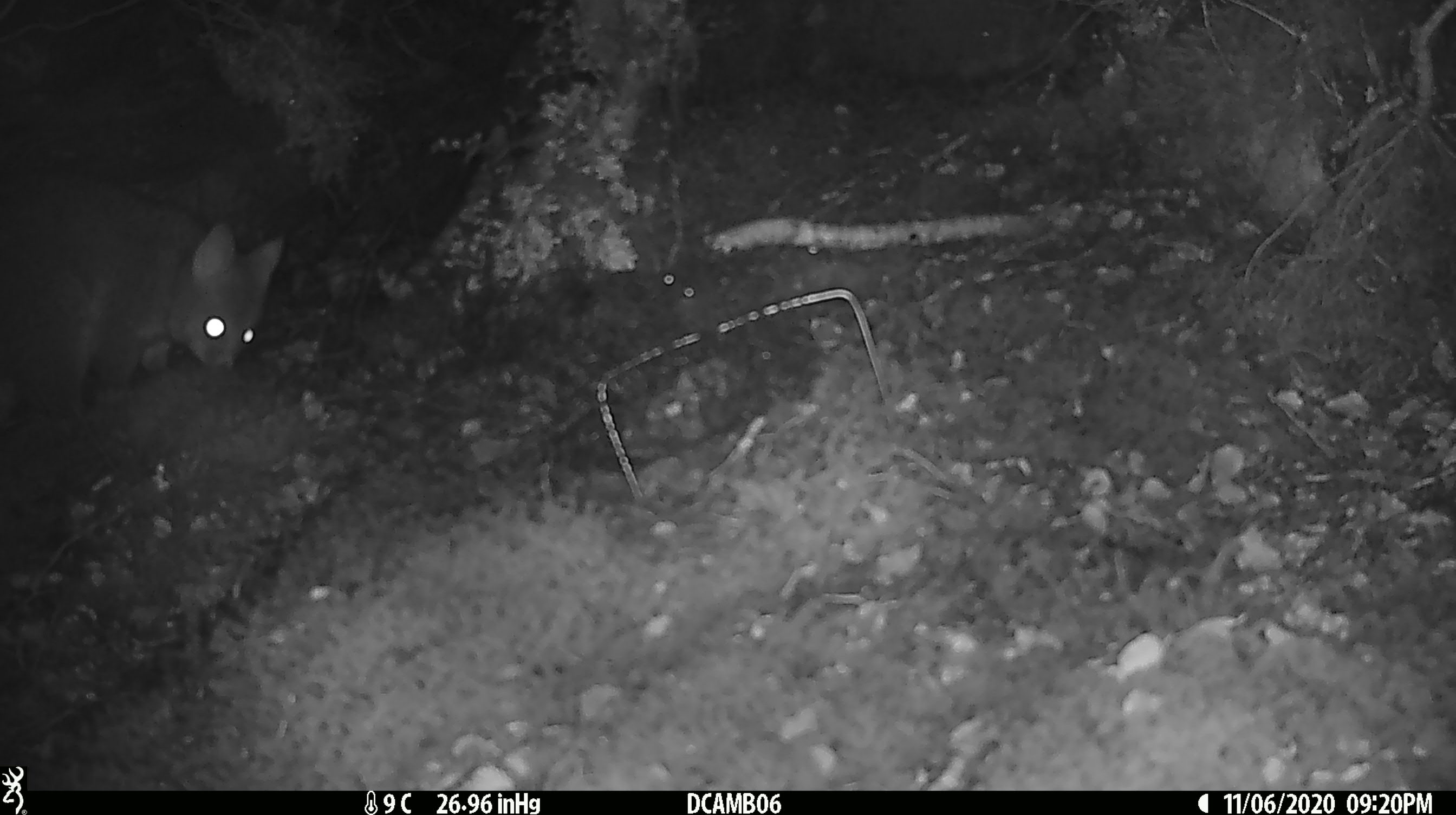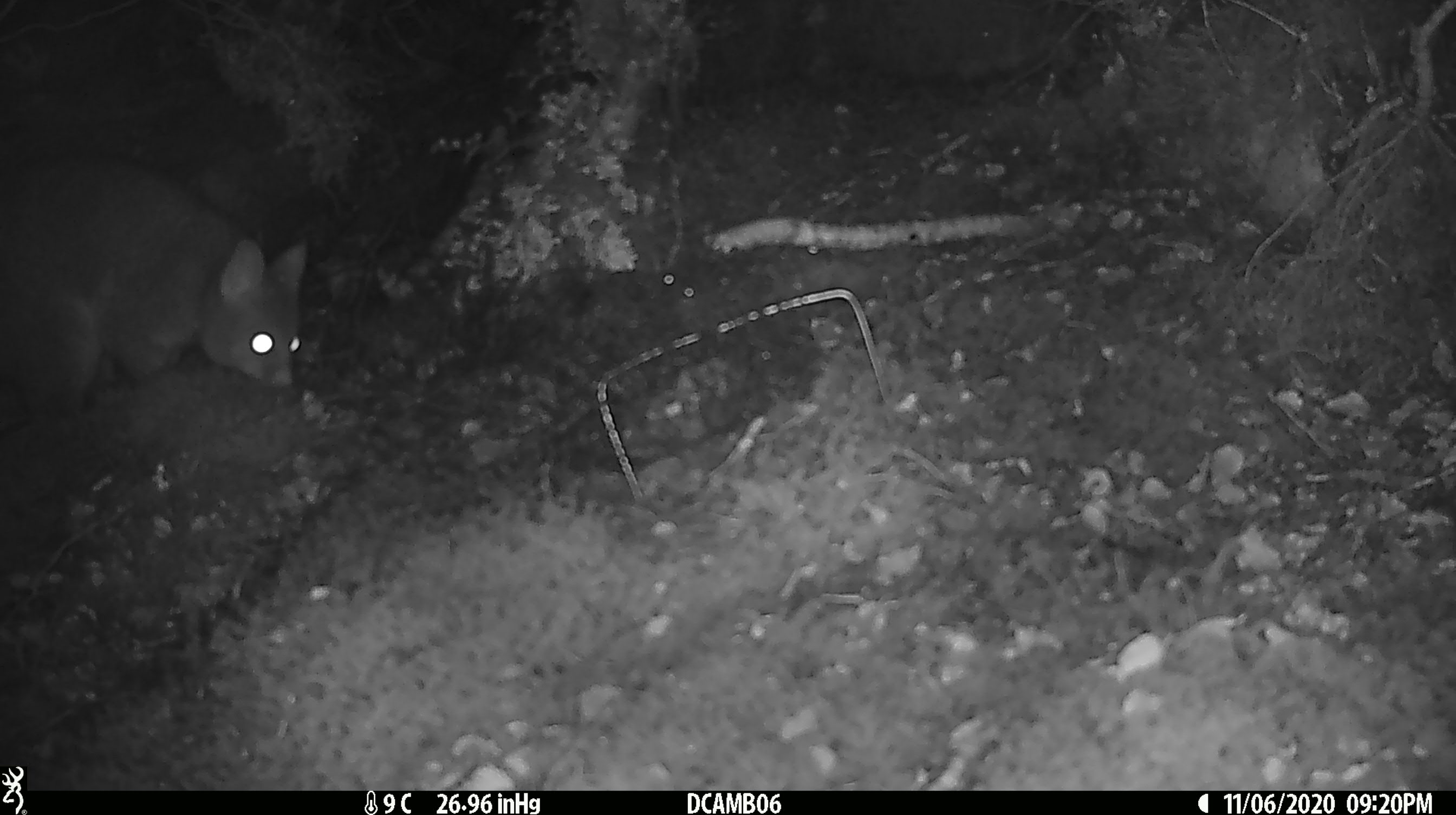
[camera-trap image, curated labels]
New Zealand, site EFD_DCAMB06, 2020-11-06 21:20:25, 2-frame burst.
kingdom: Animalia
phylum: Chordata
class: Mammalia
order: Diprotodontia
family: Phalangeridae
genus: Trichosurus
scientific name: Trichosurus vulpecula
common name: common brushtail possum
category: possum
Possum (common brushtail possum) (Trichosurus vulpecula).